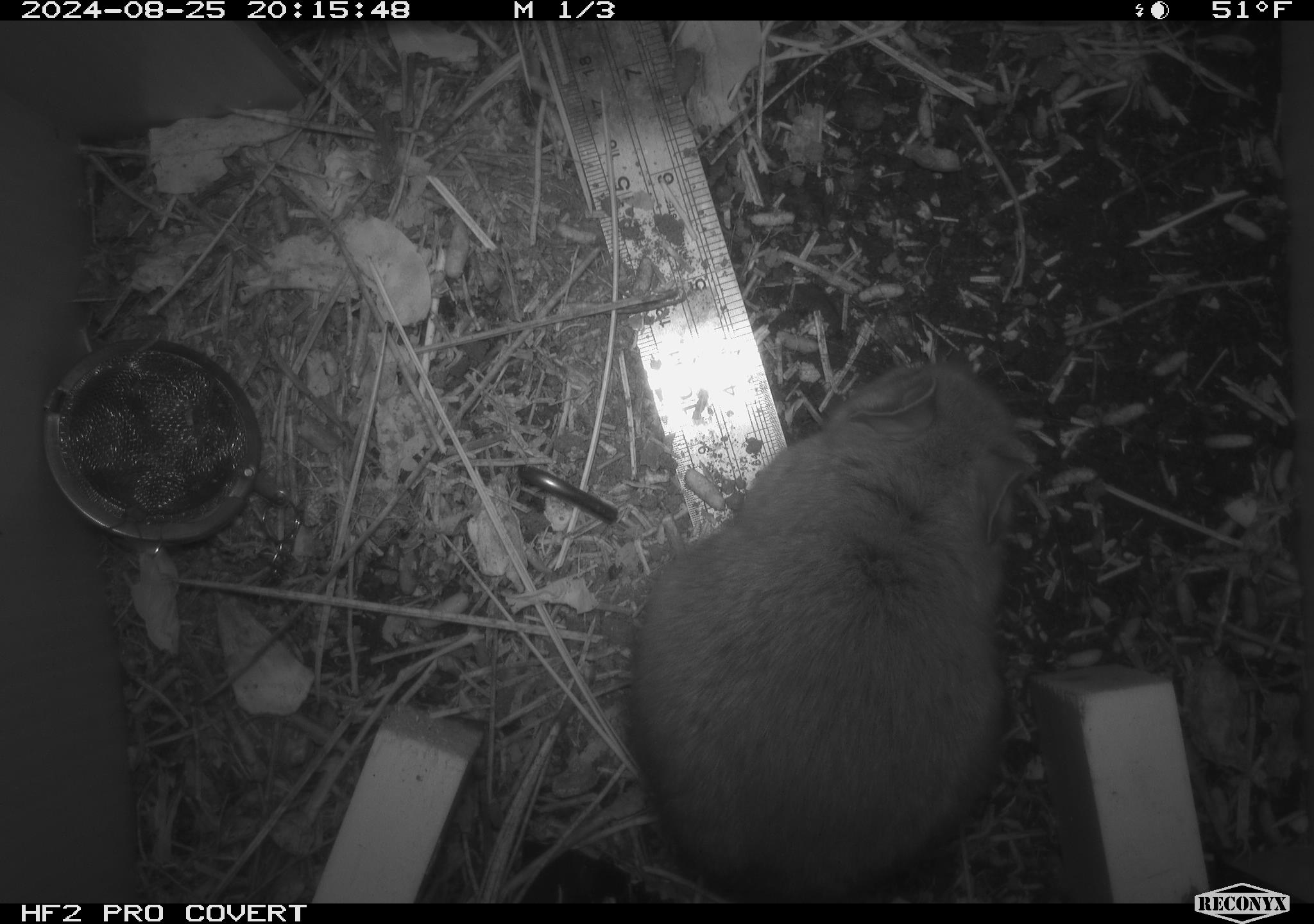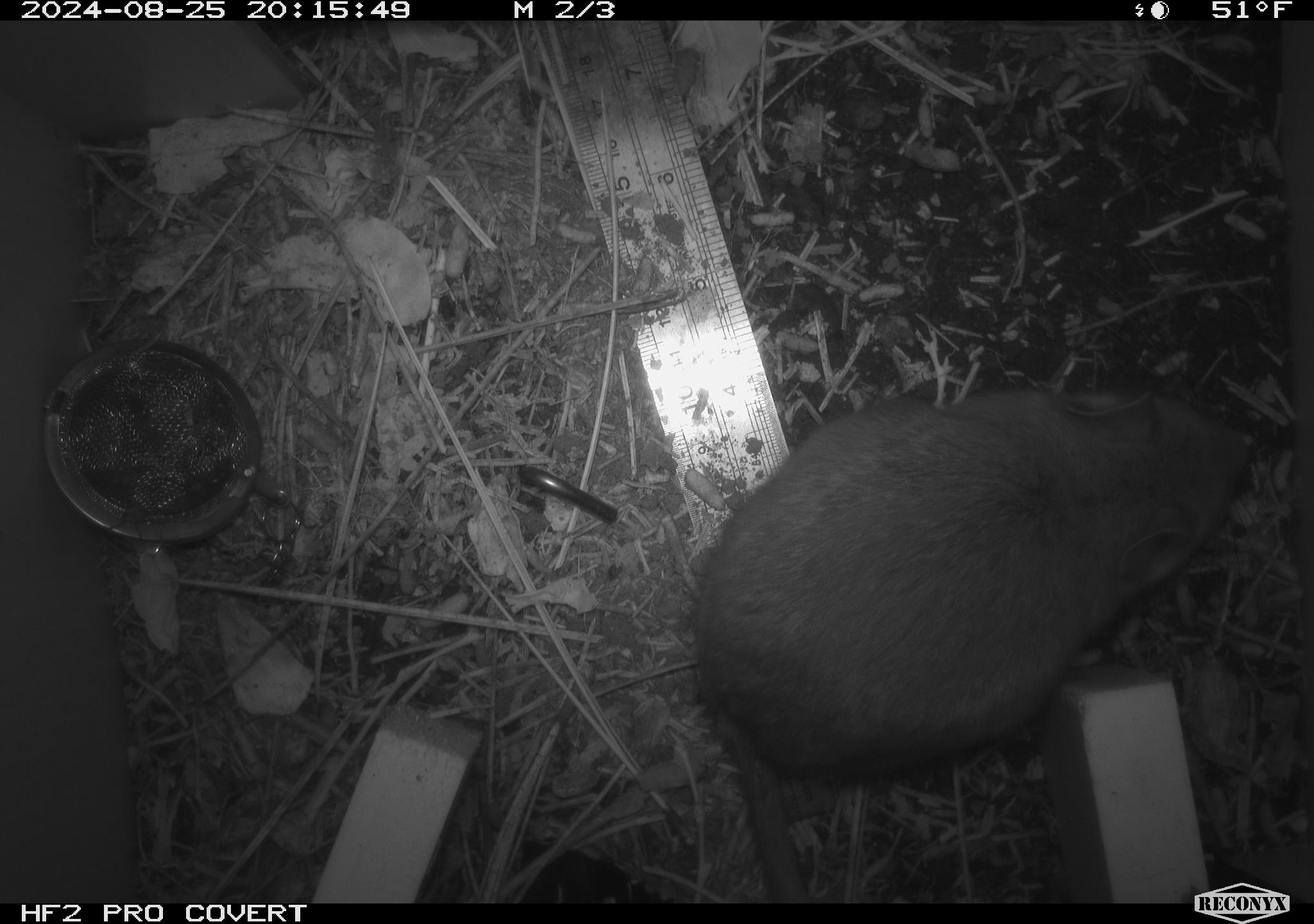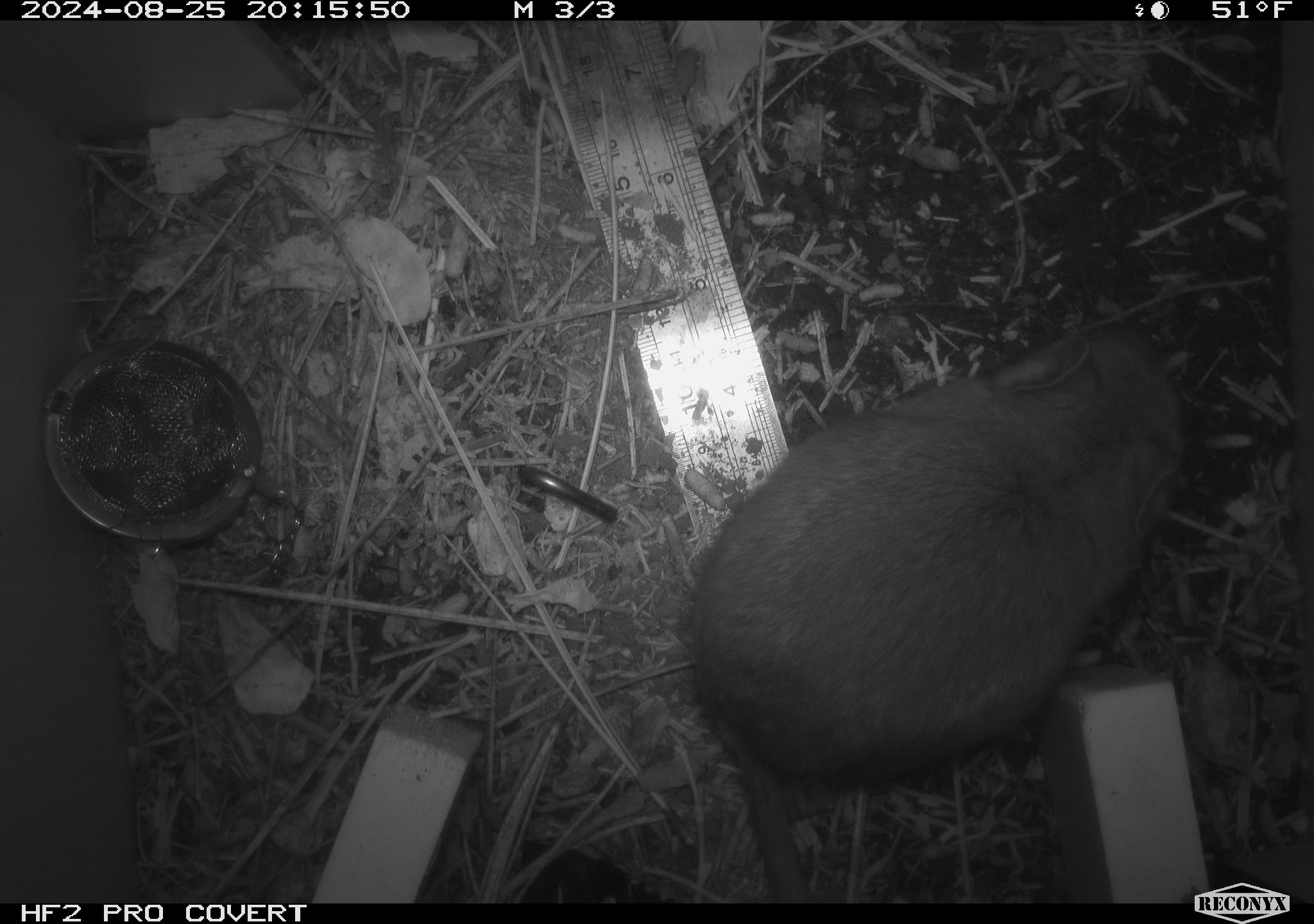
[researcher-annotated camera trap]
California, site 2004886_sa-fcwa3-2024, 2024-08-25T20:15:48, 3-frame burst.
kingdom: Animalia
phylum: Chordata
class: Mammalia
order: Rodentia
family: Cricetidae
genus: Neotoma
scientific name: Neotoma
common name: pack rat or woodrat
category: neotoma species